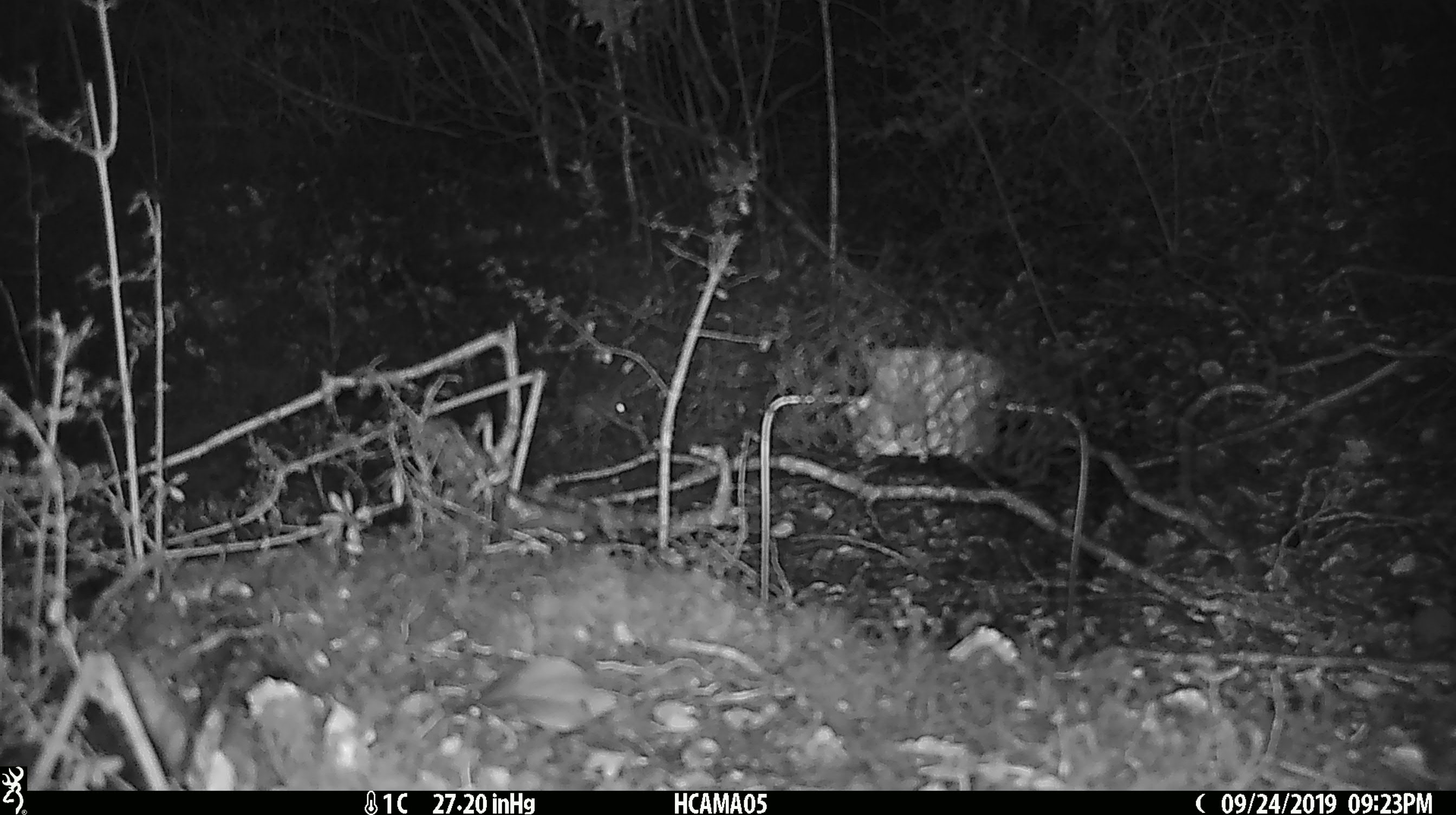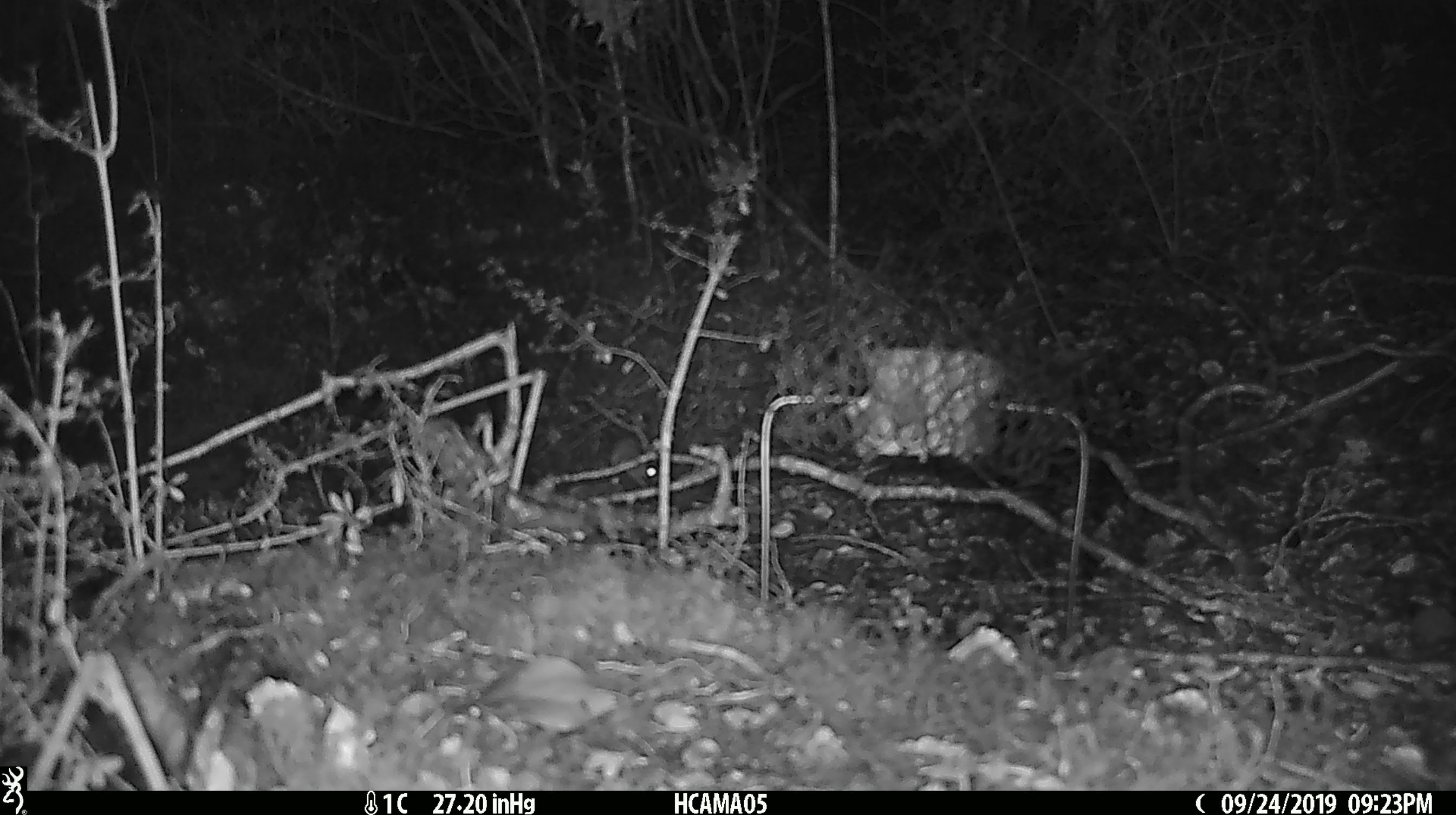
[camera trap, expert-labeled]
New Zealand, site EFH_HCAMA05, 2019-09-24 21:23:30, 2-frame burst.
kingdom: Animalia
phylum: Chordata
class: Mammalia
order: Rodentia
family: Muridae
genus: Mus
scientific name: Mus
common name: mouse